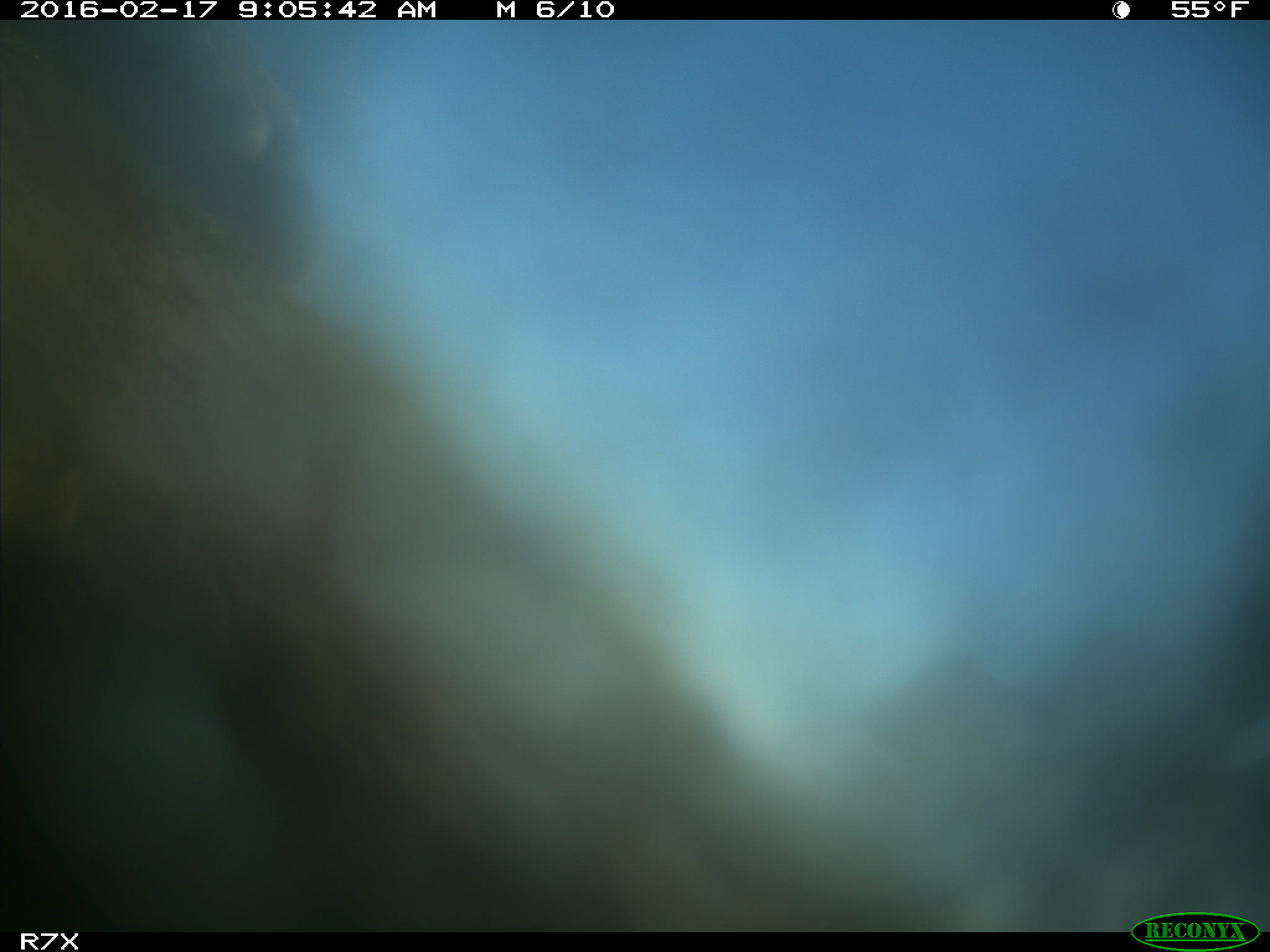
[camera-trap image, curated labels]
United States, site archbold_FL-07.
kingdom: Animalia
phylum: Chordata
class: Mammalia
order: Artiodactyla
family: Bovidae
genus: Bos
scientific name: Bos taurus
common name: domestic cow